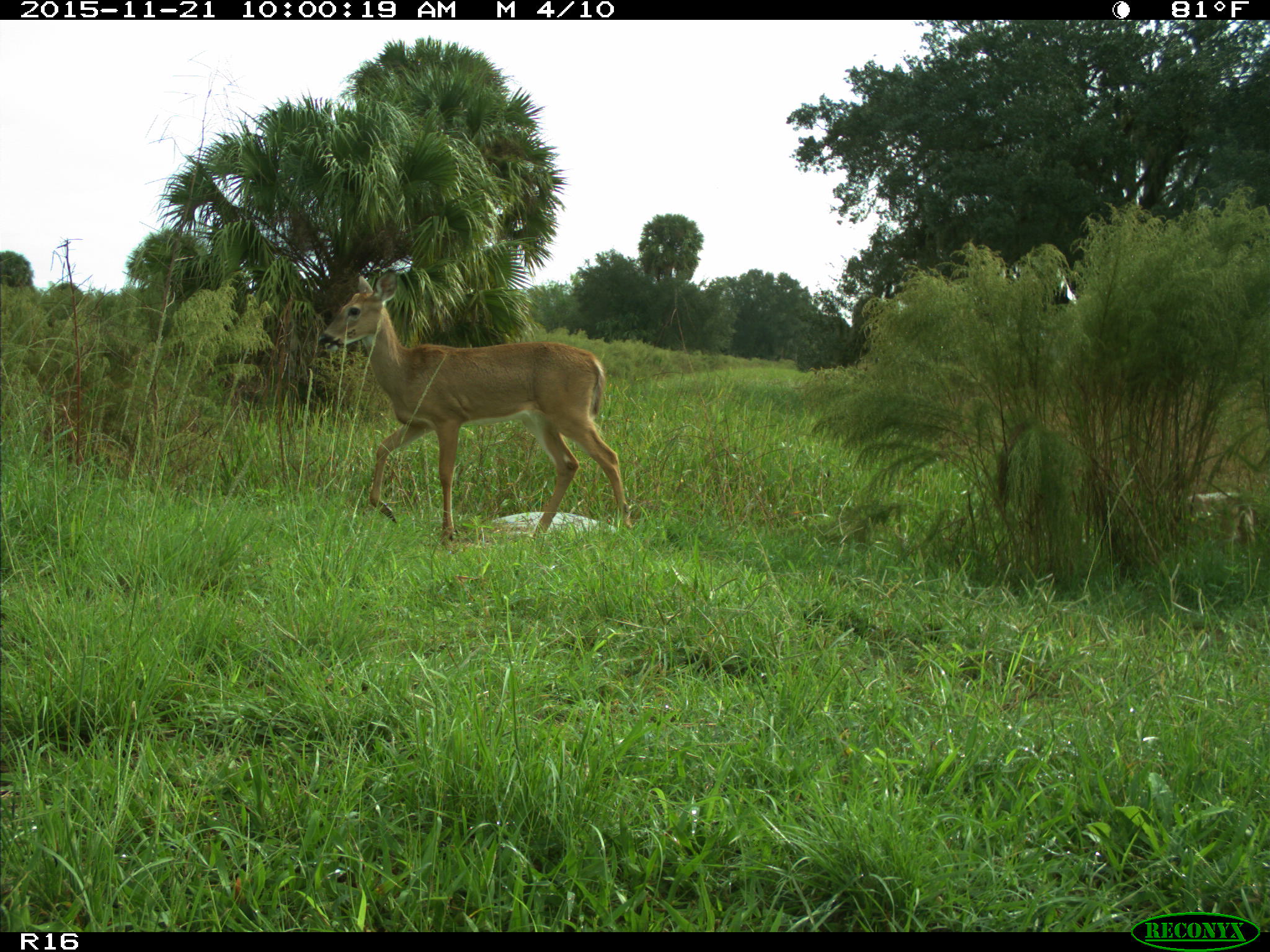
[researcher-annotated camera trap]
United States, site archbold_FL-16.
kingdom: Animalia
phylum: Chordata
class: Mammalia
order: Artiodactyla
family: Cervidae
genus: Odocoileus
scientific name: Odocoileus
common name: deer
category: unidentified deer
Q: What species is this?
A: Unidentified deer (deer) (Odocoileus).